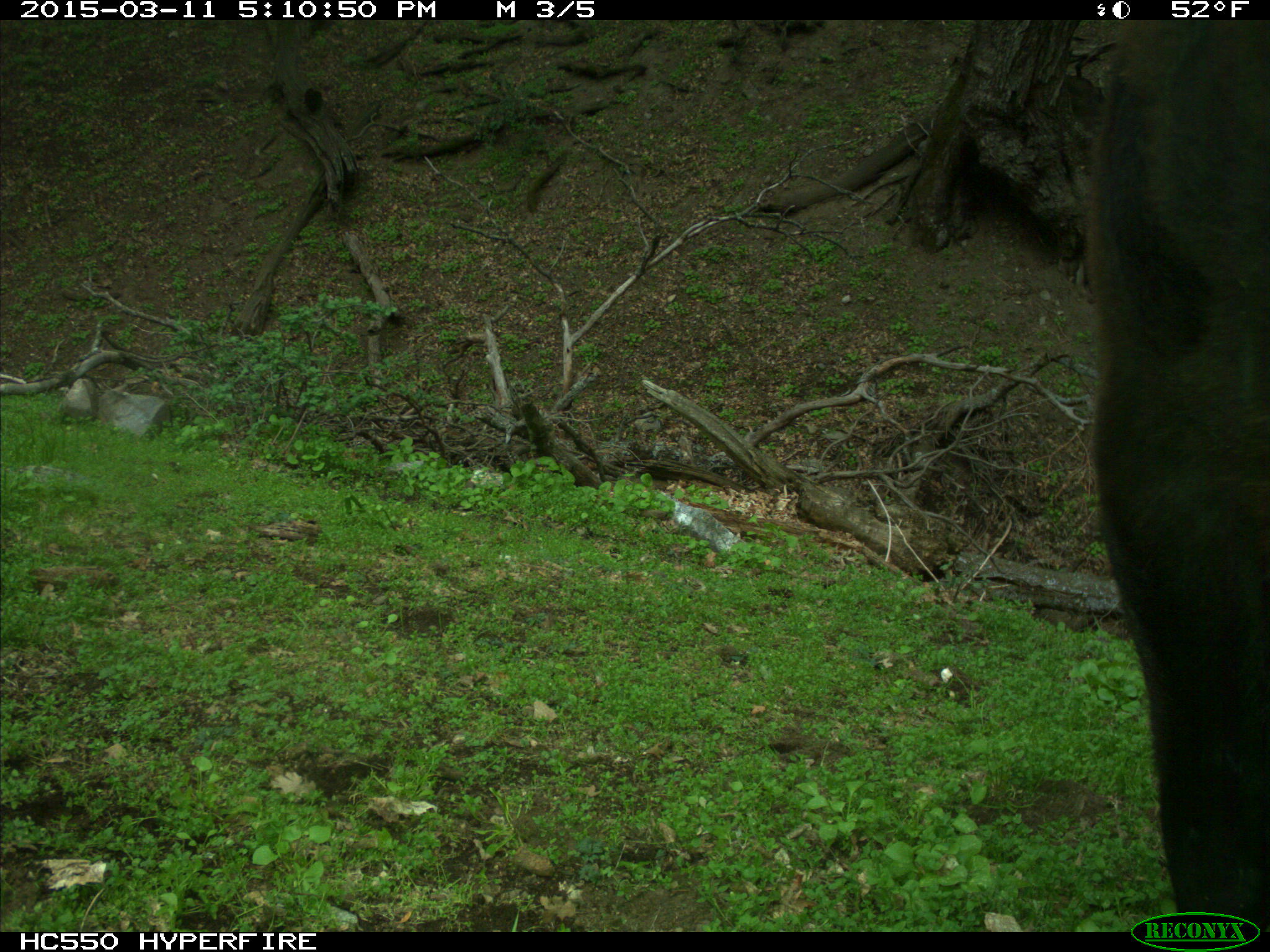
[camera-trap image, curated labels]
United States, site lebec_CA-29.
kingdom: Animalia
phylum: Chordata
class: Mammalia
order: Artiodactyla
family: Bovidae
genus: Bos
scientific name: Bos taurus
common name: domestic cow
Bos taurus (domestic cow).